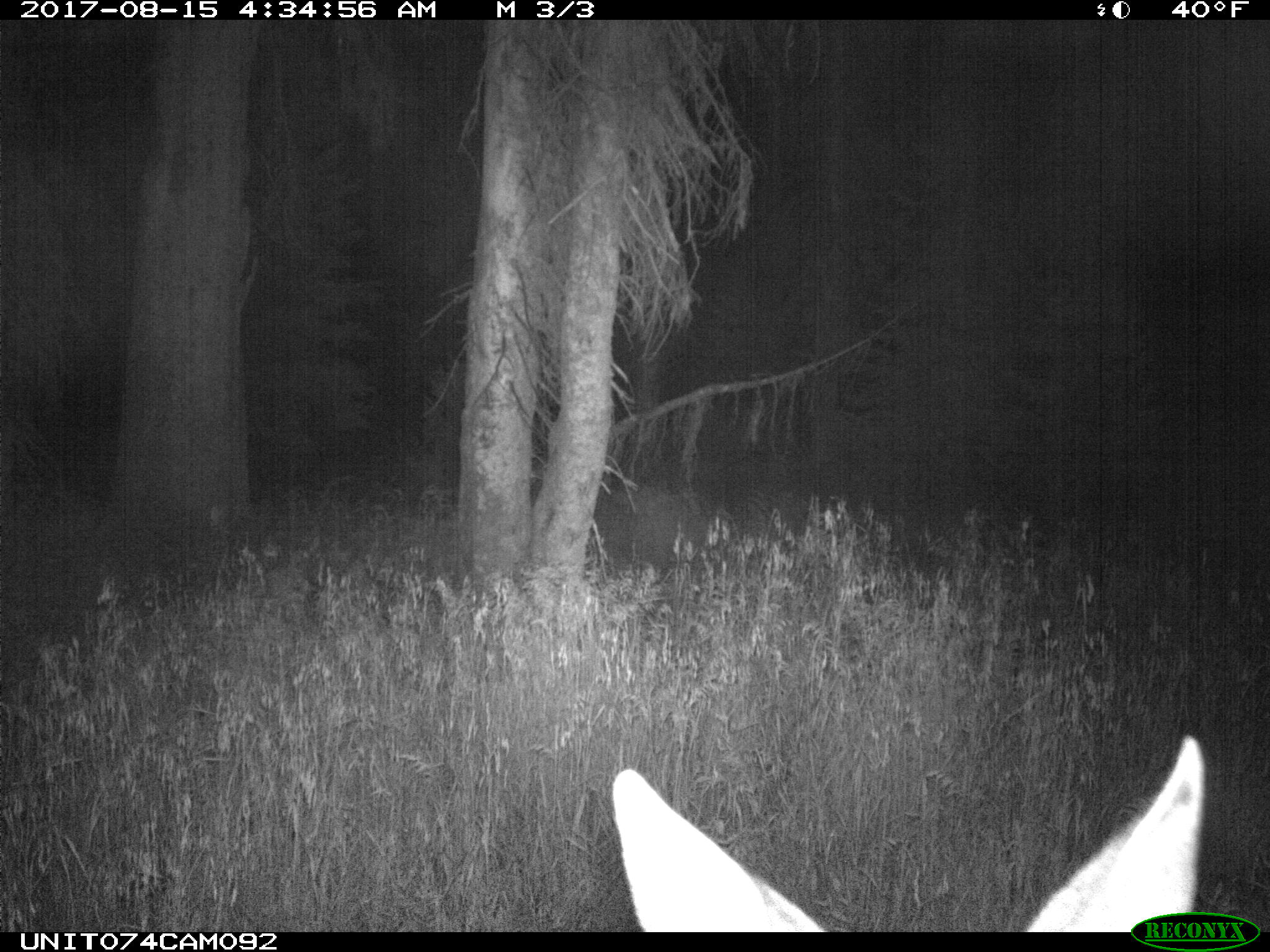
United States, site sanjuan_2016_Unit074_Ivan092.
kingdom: Animalia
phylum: Chordata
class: Mammalia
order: Artiodactyla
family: Cervidae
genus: Odocoileus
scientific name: Odocoileus hemionus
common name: mule deer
Odocoileus hemionus (mule deer).